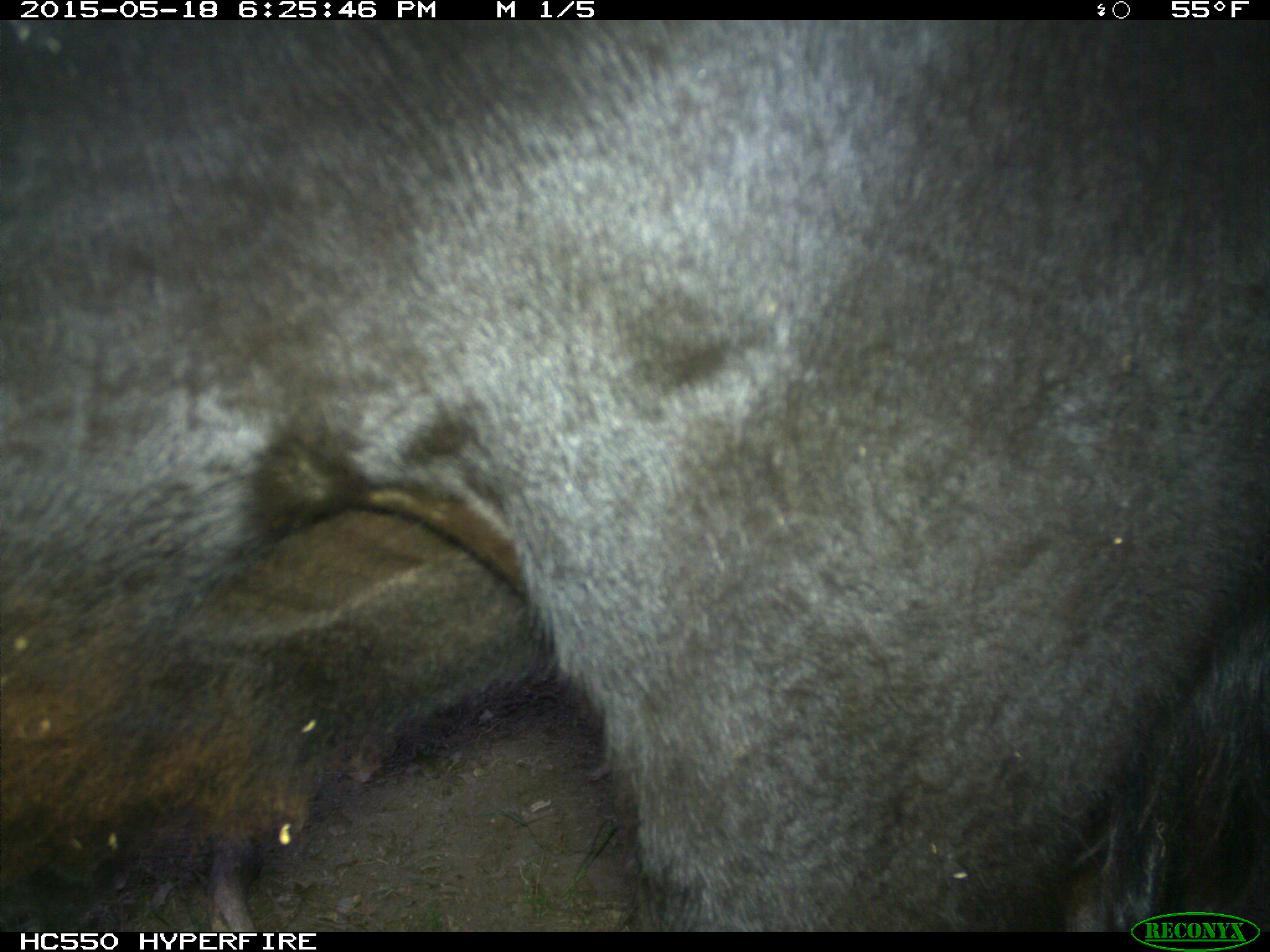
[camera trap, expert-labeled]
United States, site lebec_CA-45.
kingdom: Animalia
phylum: Chordata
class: Mammalia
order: Artiodactyla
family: Bovidae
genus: Bos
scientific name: Bos taurus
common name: domestic cow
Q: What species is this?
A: Bos taurus (domestic cow).